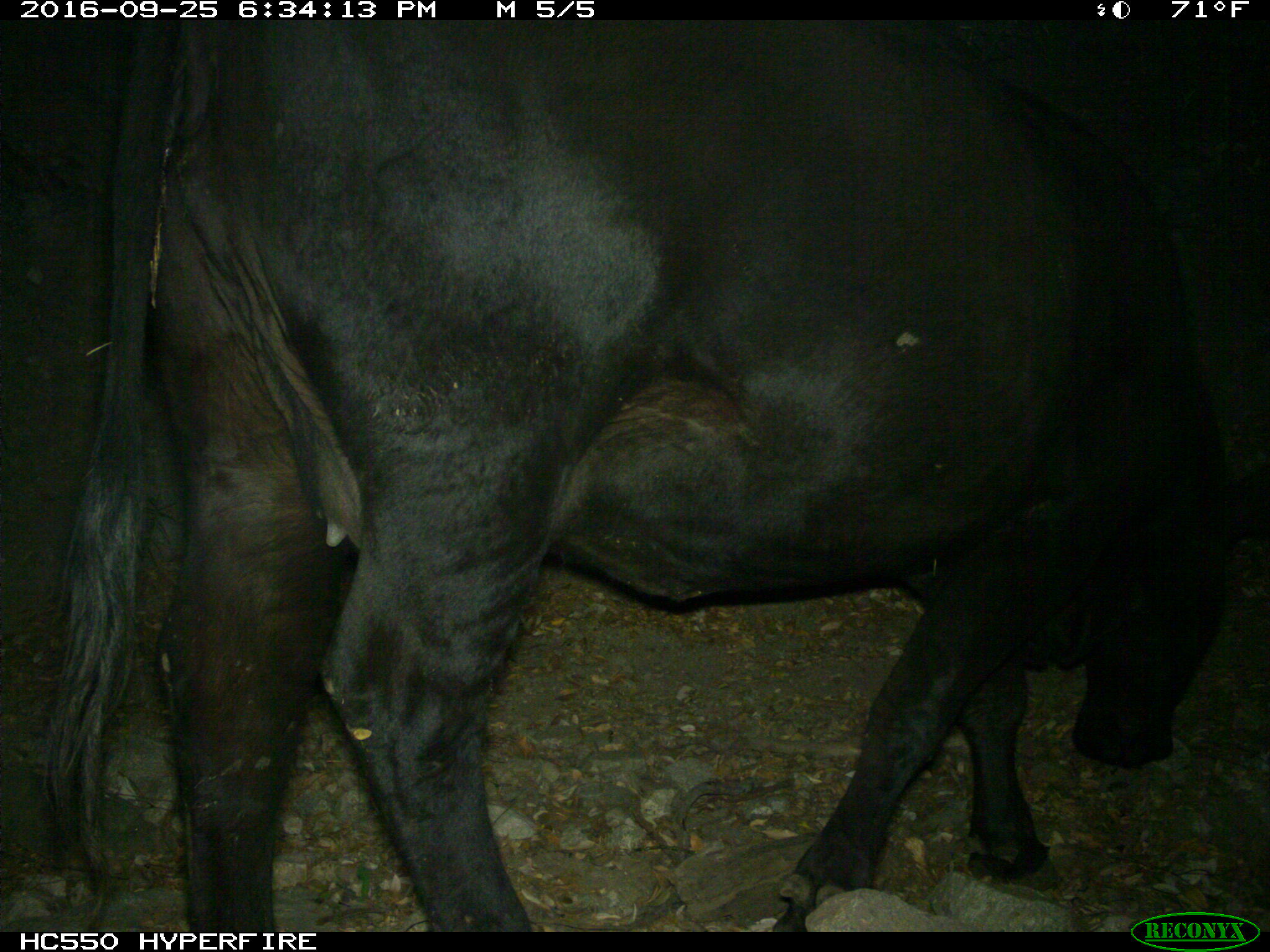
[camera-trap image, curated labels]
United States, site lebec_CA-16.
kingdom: Animalia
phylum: Chordata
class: Mammalia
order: Artiodactyla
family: Bovidae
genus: Bos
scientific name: Bos taurus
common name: domestic cow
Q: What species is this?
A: Bos taurus (domestic cow).